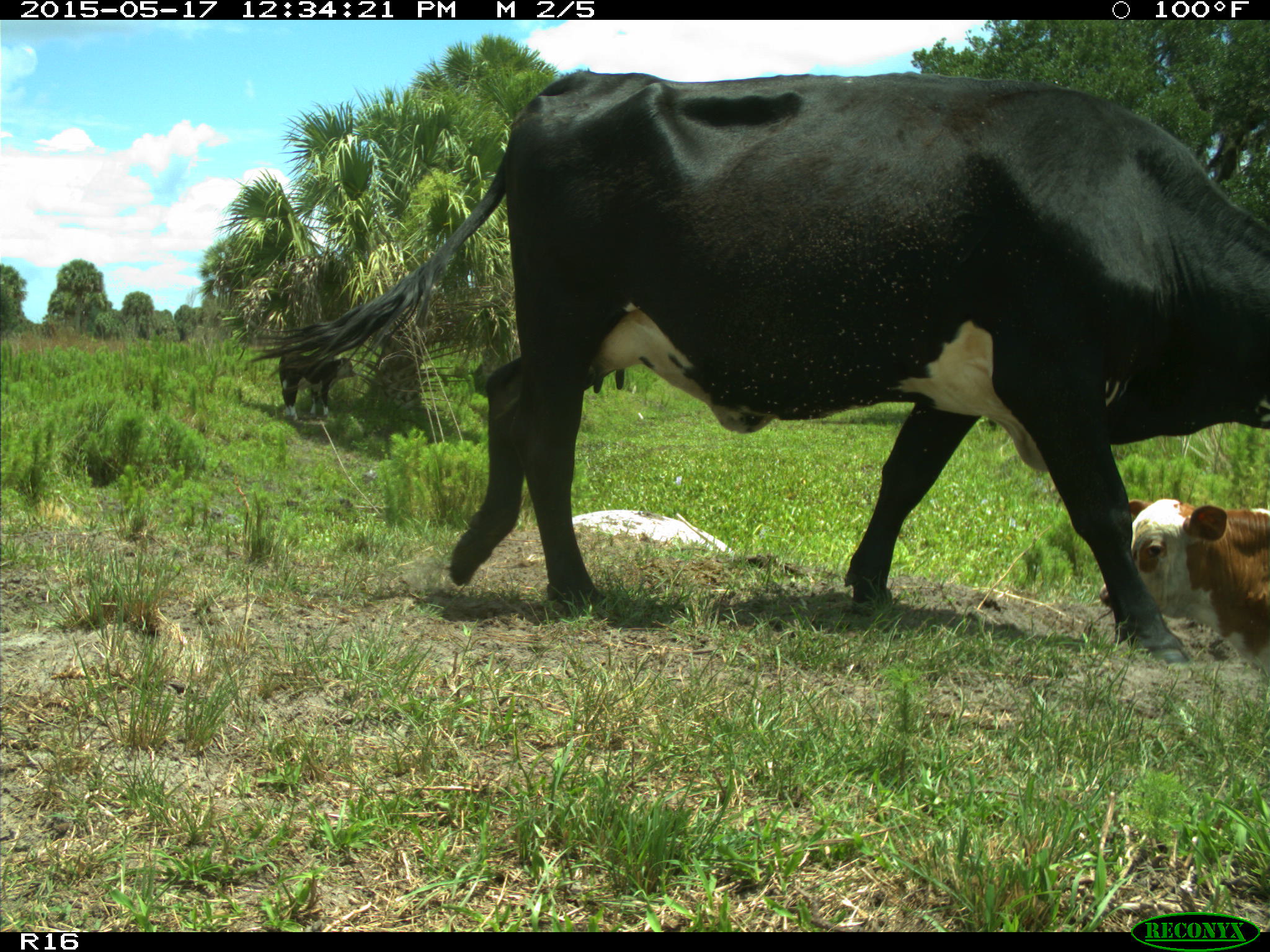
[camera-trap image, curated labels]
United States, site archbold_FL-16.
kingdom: Animalia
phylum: Chordata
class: Mammalia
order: Artiodactyla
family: Bovidae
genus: Bos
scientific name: Bos taurus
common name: domestic cow